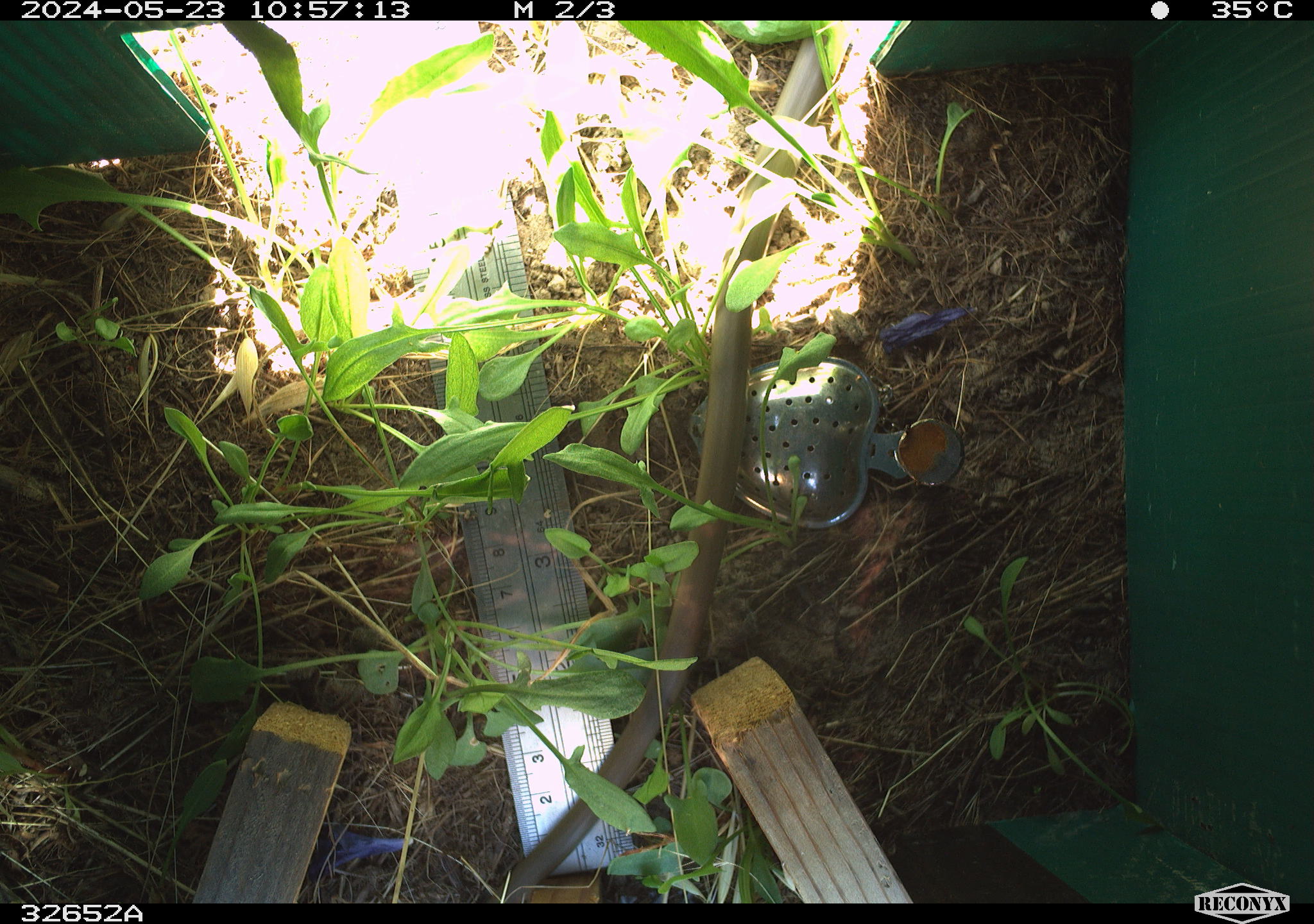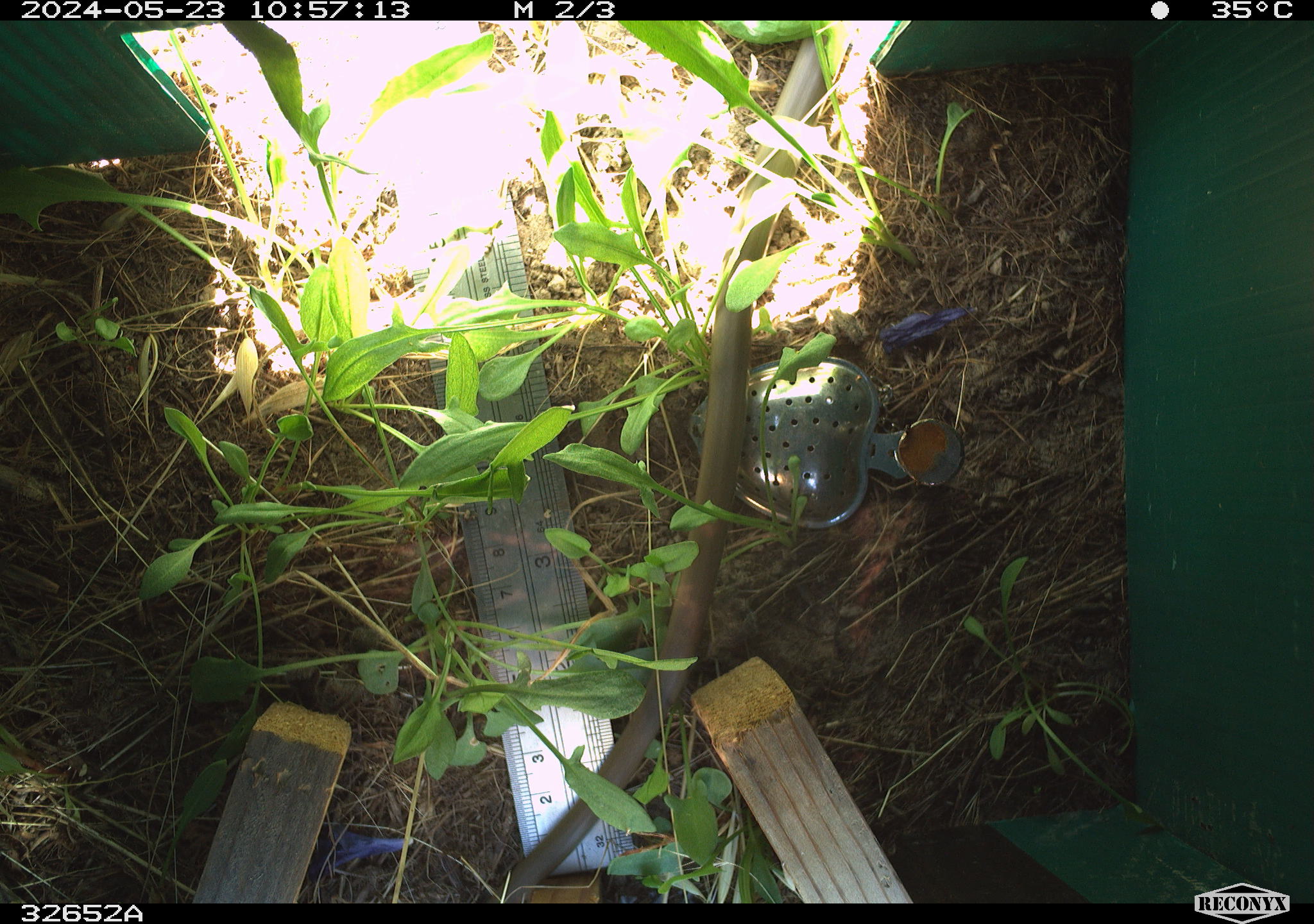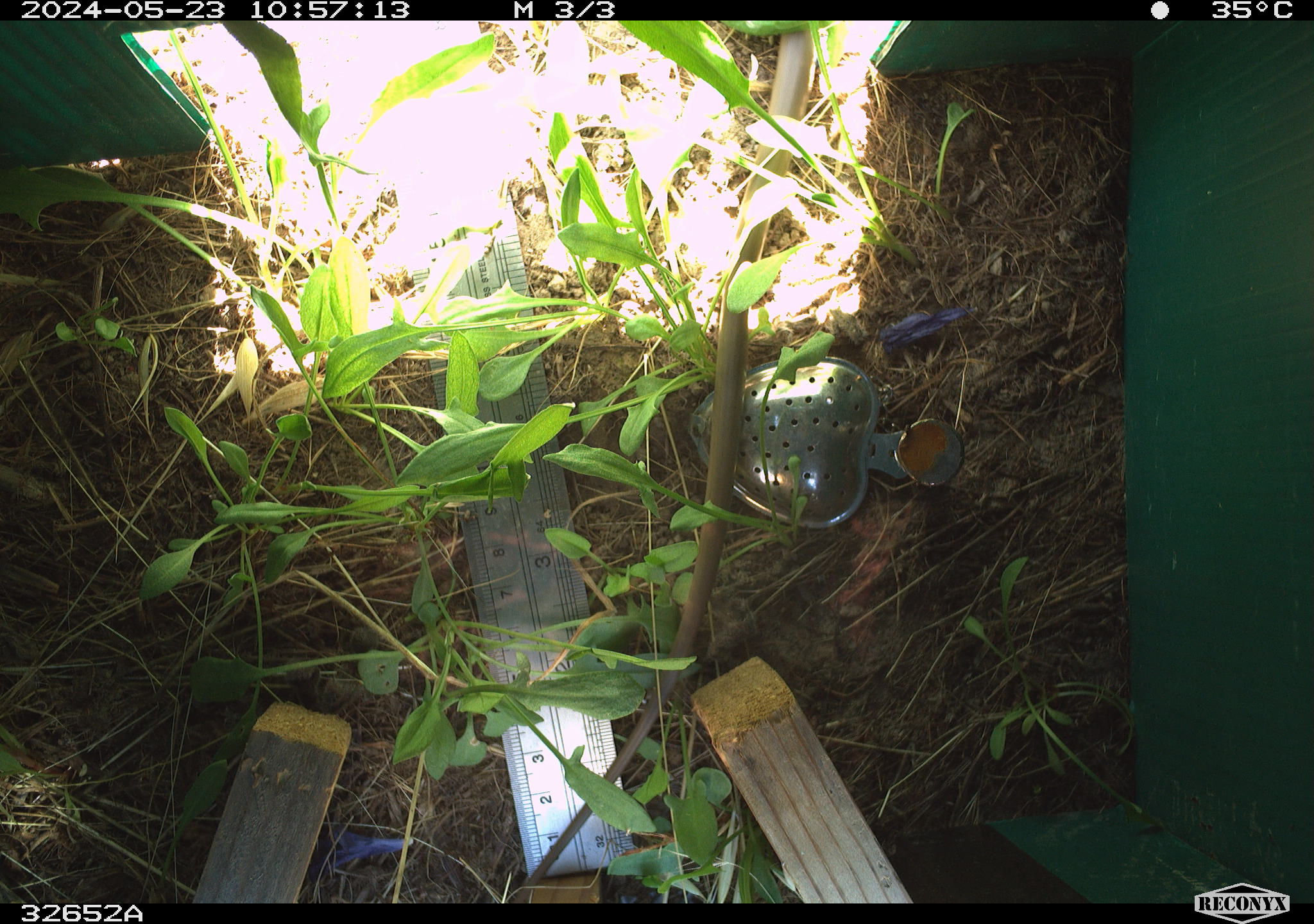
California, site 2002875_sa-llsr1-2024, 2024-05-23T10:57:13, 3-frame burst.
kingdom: Animalia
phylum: Chordata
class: Reptilia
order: Squamata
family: Colubridae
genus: Coluber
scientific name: Coluber constrictor mormon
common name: western yellow-bellied racer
Western yellow-bellied racer (Coluber constrictor mormon).